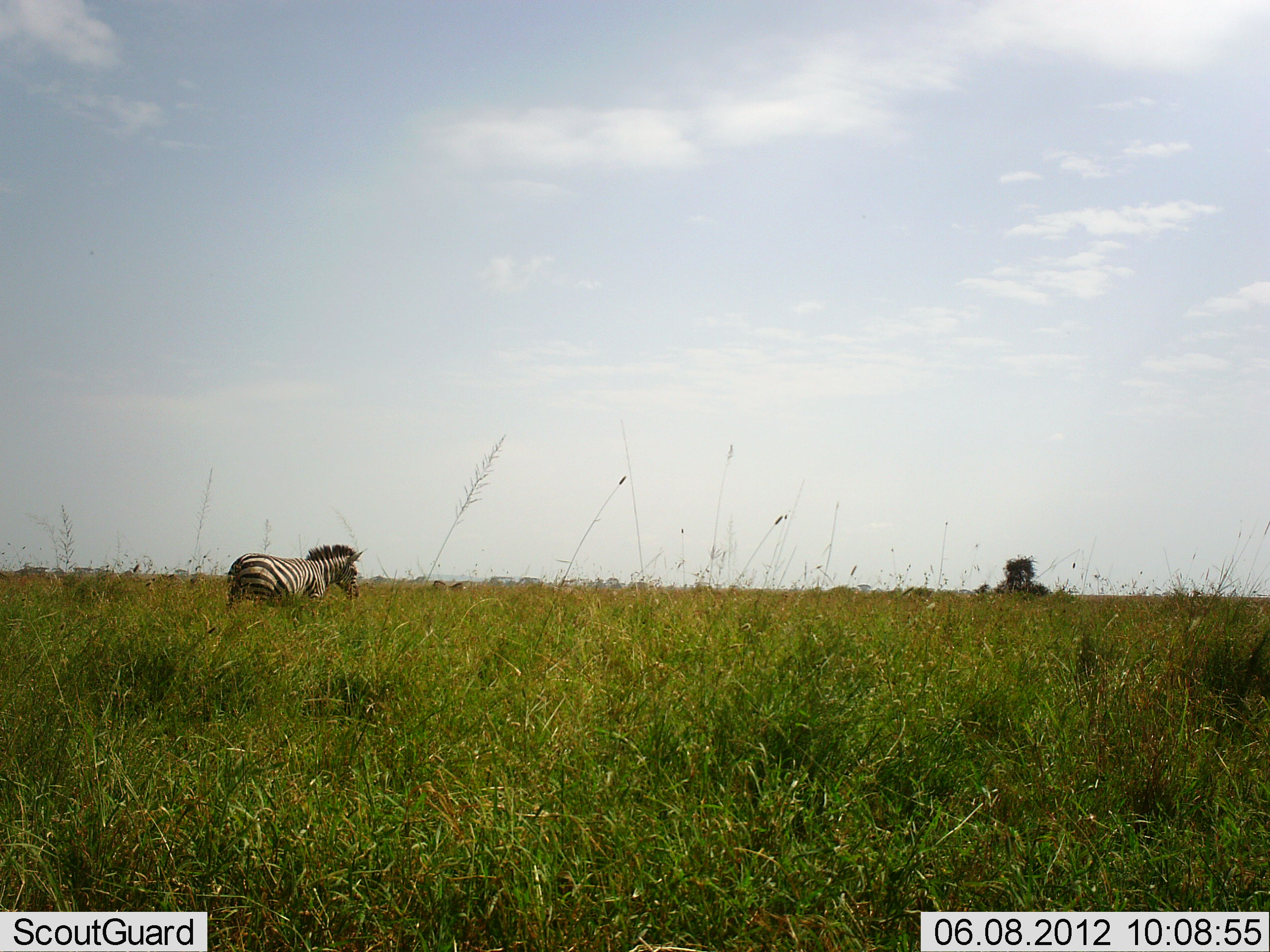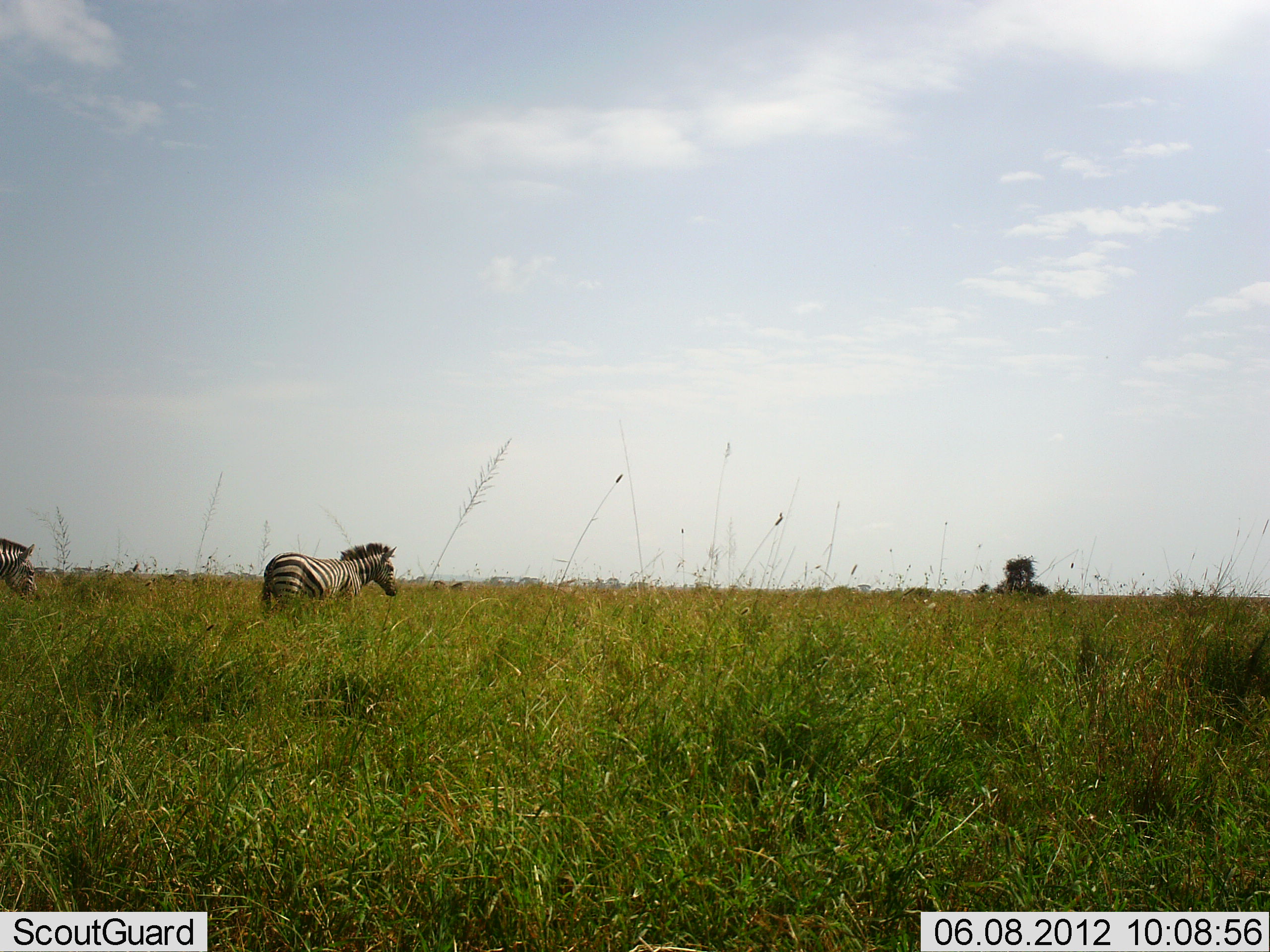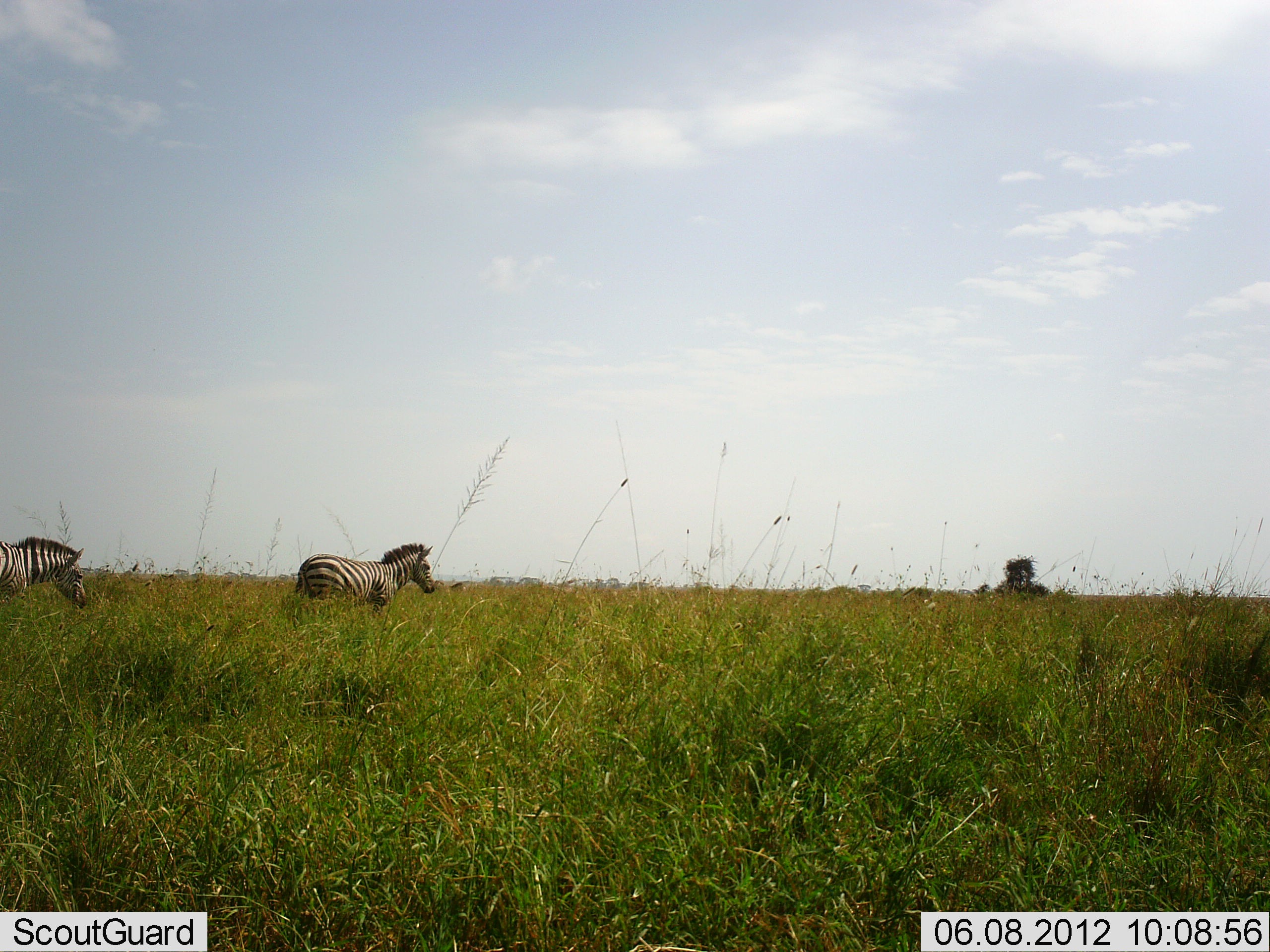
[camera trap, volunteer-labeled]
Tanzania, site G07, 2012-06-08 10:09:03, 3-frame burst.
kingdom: Animalia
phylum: Chordata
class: Mammalia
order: Perissodactyla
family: Equidae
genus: Equus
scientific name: Equus quagga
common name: plains zebra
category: zebra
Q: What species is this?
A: Zebra (plains zebra) (Equus quagga).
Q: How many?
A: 2.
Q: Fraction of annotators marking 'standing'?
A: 40%.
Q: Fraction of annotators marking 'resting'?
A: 0%.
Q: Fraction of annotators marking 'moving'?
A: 60%.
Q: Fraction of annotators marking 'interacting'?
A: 0%.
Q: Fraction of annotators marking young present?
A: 0%.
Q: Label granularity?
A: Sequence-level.